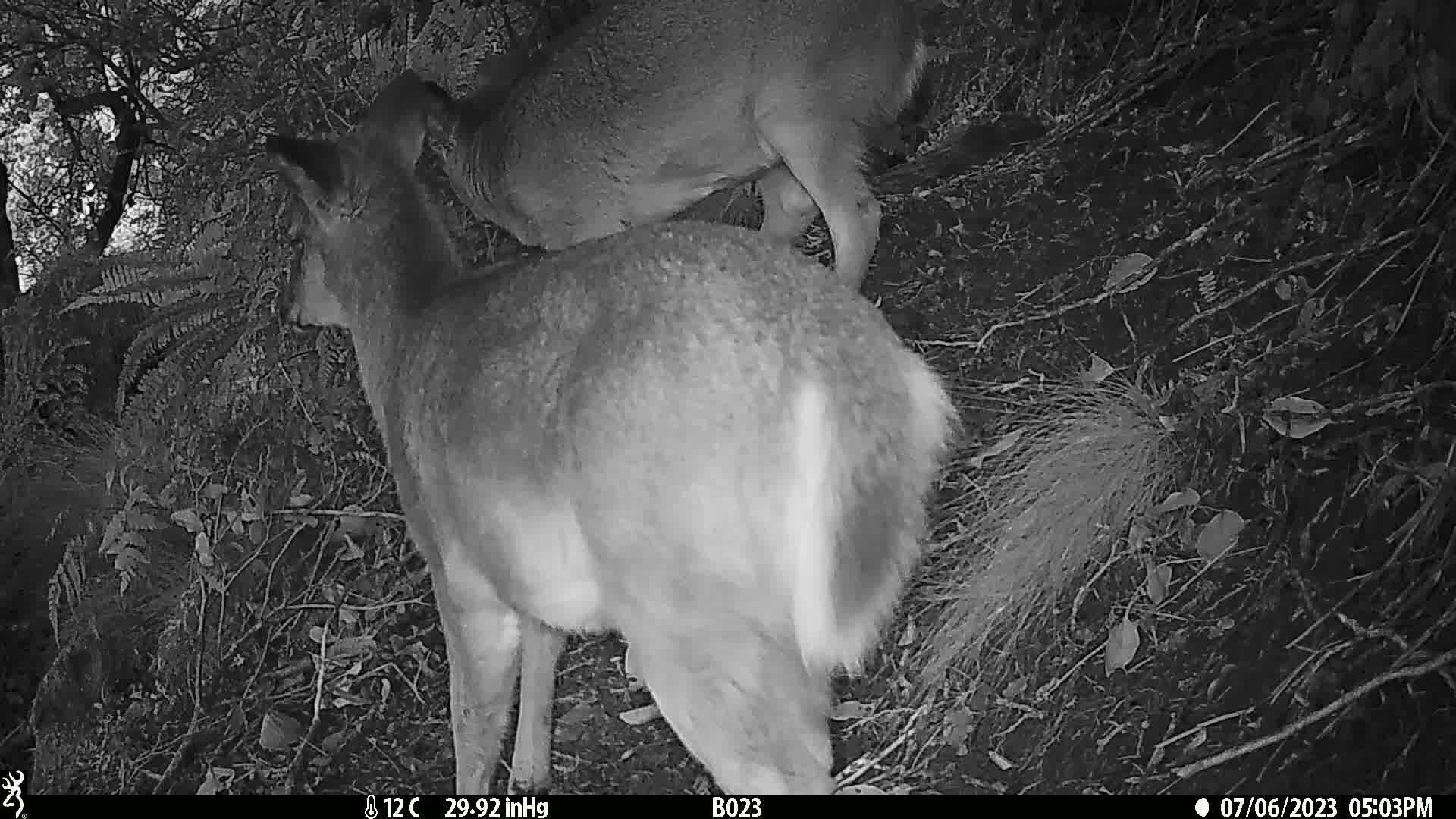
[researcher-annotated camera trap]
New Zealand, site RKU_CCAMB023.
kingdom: Animalia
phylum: Chordata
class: Mammalia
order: Artiodactyla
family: Cervidae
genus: Odocoileus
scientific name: Odocoileus virginianus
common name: white-tailed deer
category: white tailed deer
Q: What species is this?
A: White tailed deer (white-tailed deer) (Odocoileus virginianus).